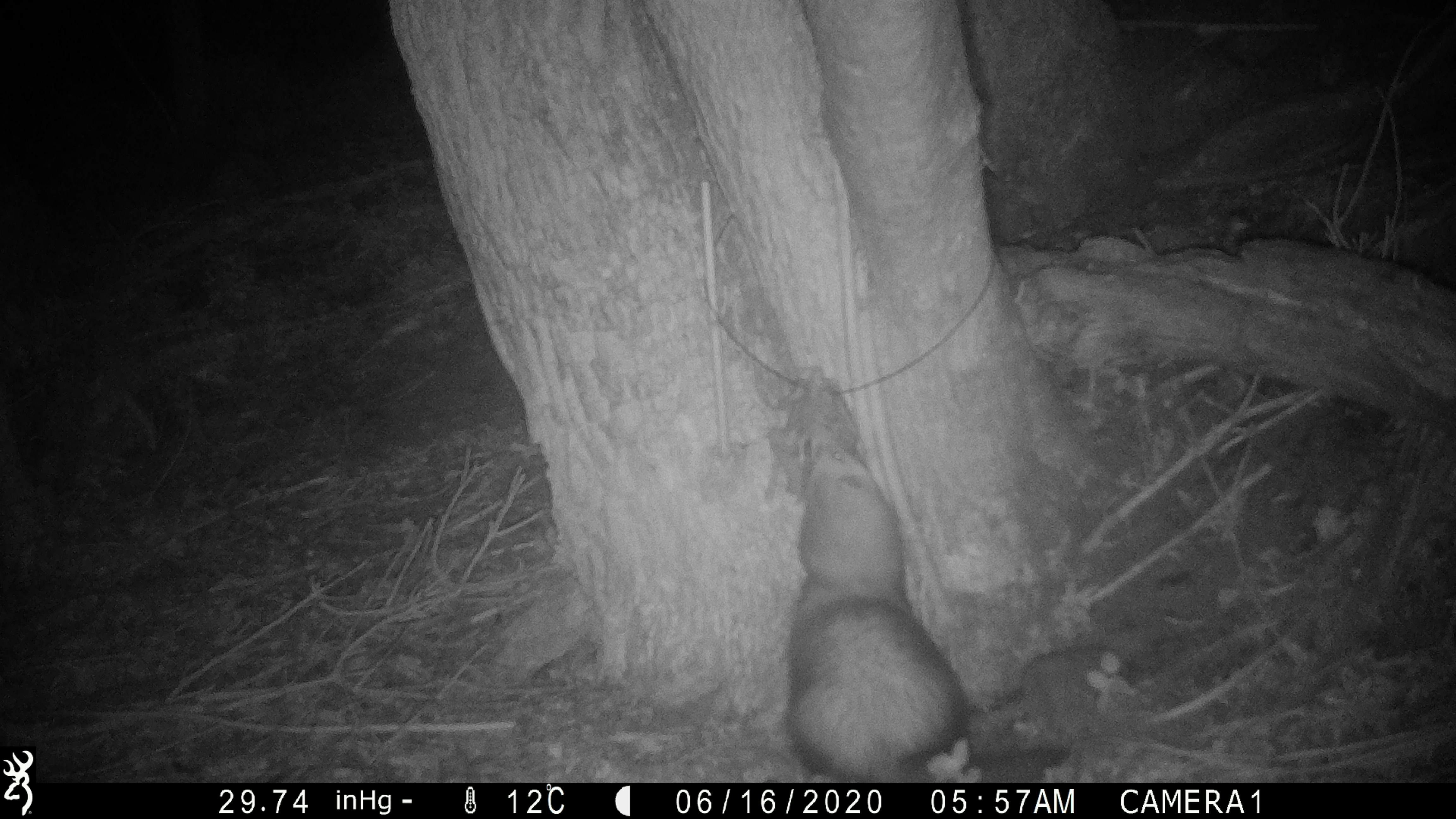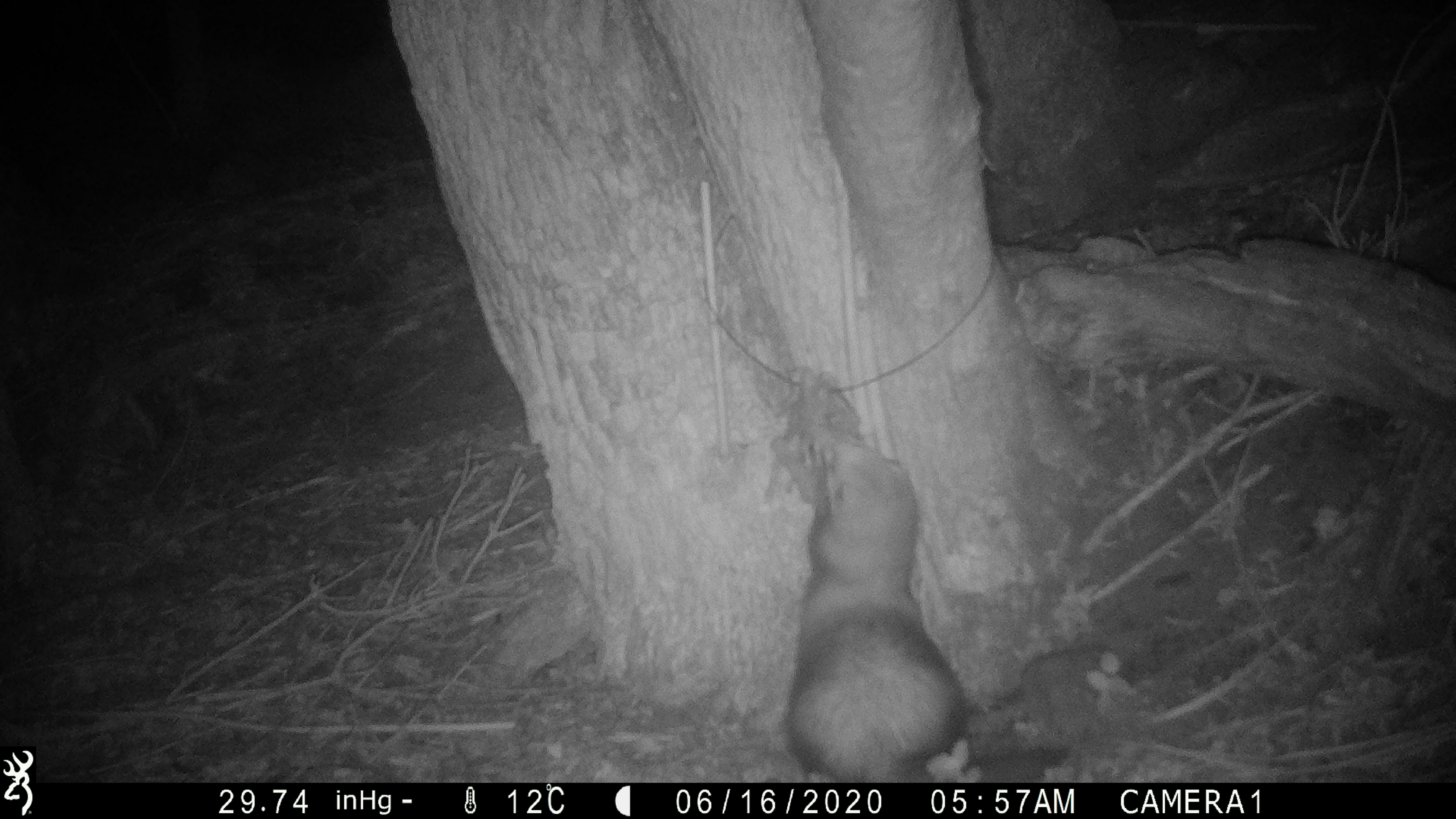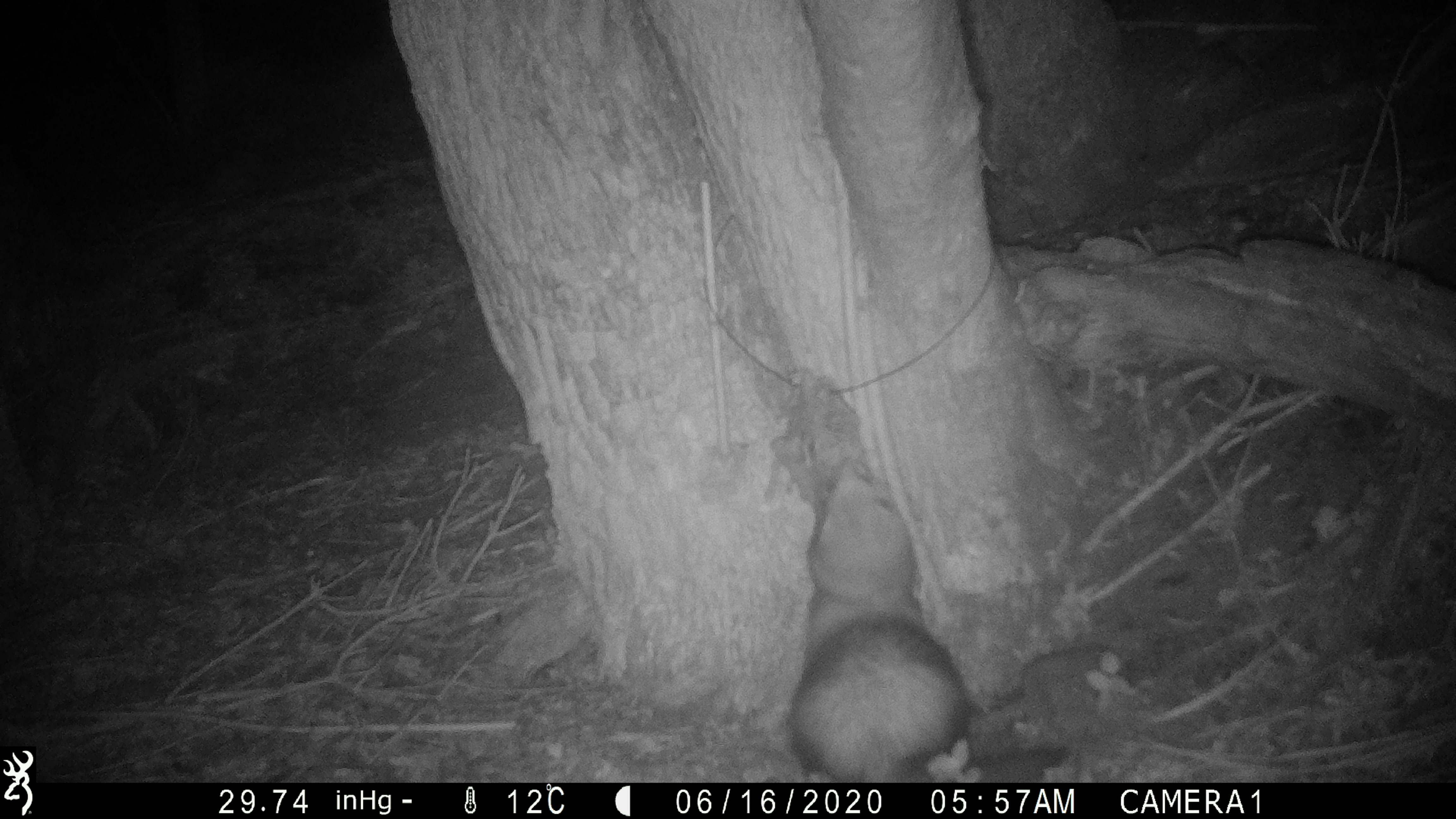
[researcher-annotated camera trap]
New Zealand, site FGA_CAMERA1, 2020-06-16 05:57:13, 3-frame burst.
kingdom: Animalia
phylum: Chordata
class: Mammalia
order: Carnivora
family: Mustelidae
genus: Mustela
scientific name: Mustela furo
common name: ferret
Ferret (Mustela furo).